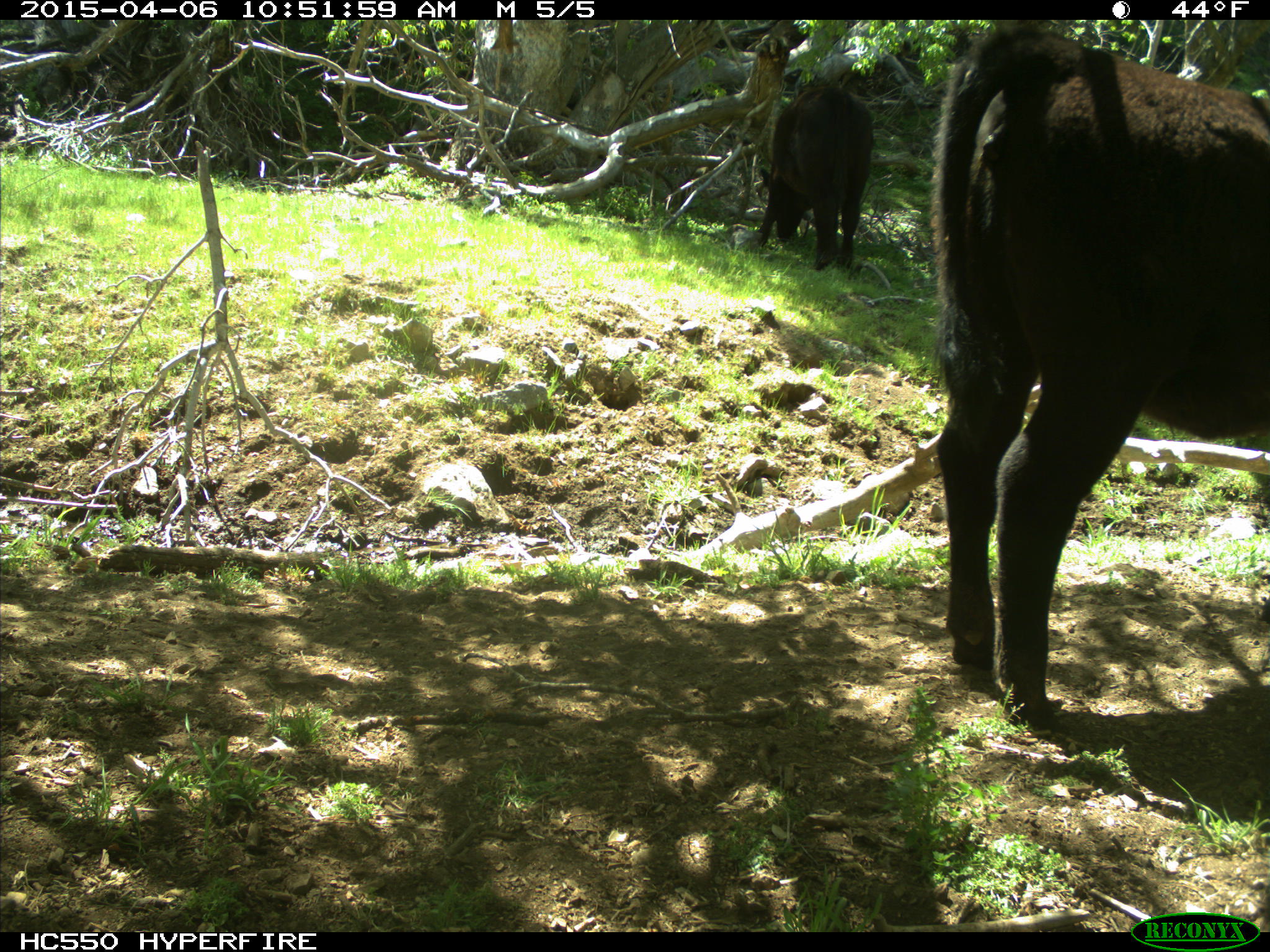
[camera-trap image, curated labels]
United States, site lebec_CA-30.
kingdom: Animalia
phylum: Chordata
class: Mammalia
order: Artiodactyla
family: Bovidae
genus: Bos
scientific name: Bos taurus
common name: domestic cow